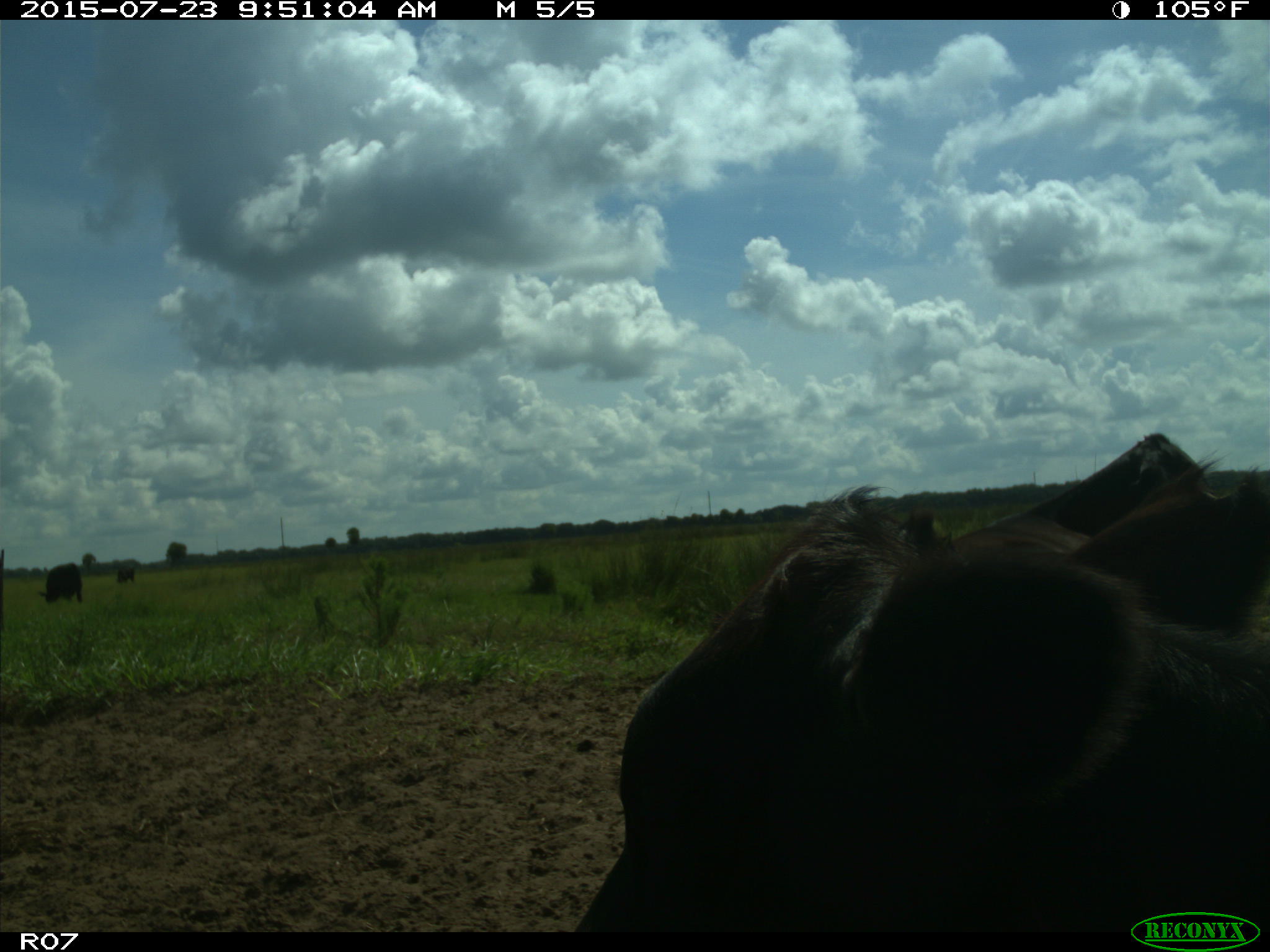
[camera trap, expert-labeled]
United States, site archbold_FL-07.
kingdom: Animalia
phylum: Chordata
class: Mammalia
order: Artiodactyla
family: Bovidae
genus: Bos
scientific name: Bos taurus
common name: domestic cow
Bos taurus (domestic cow).